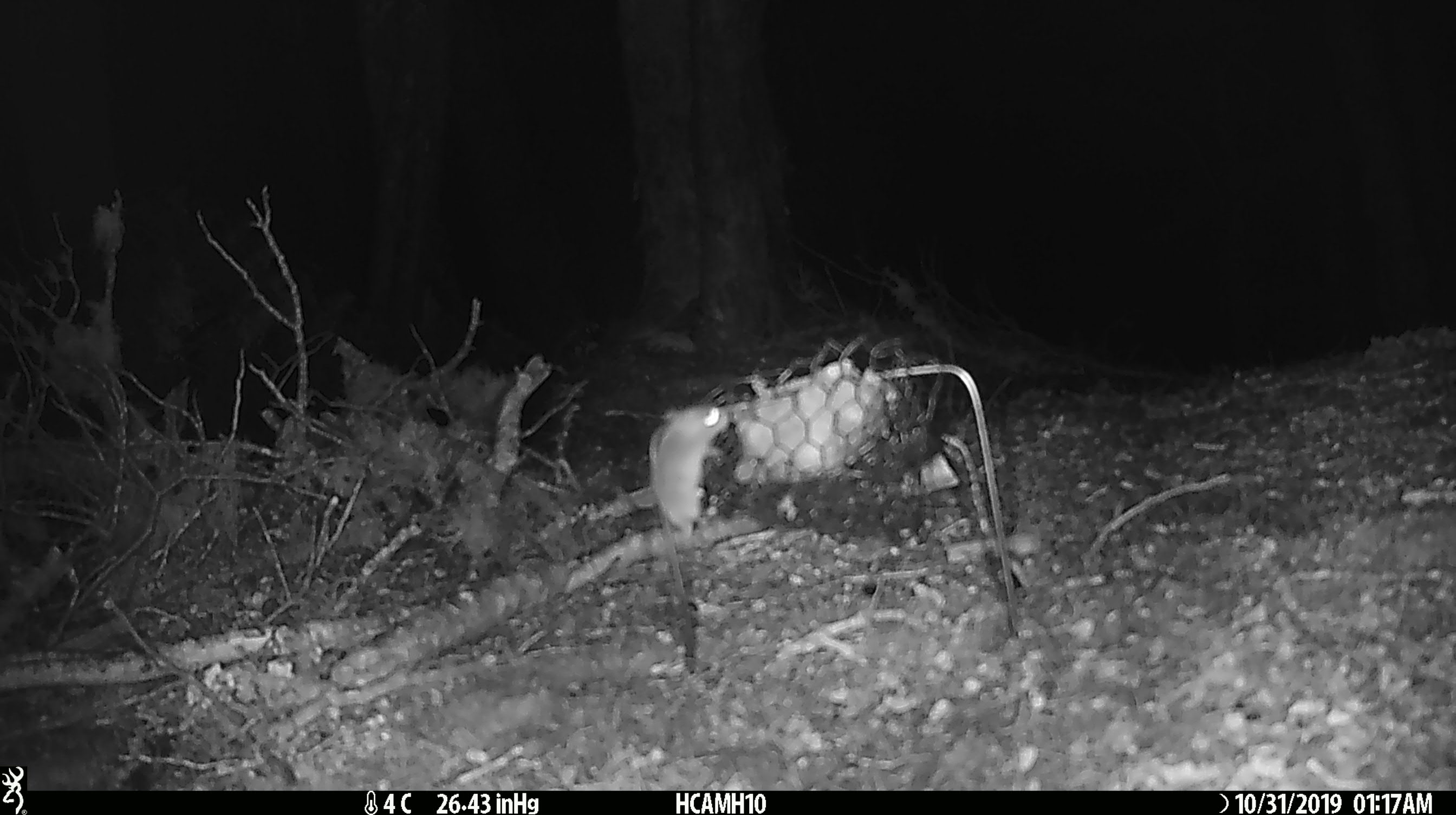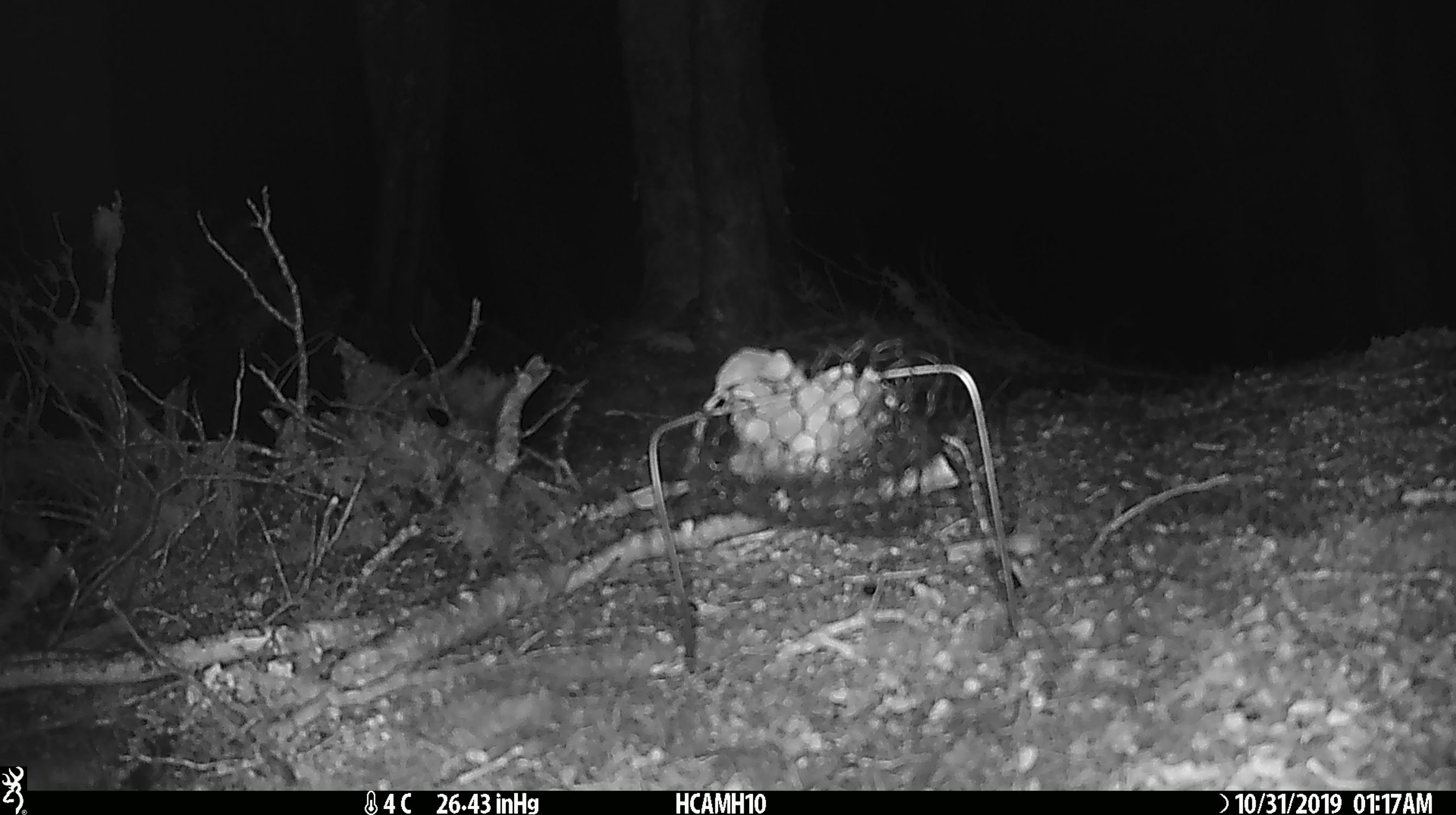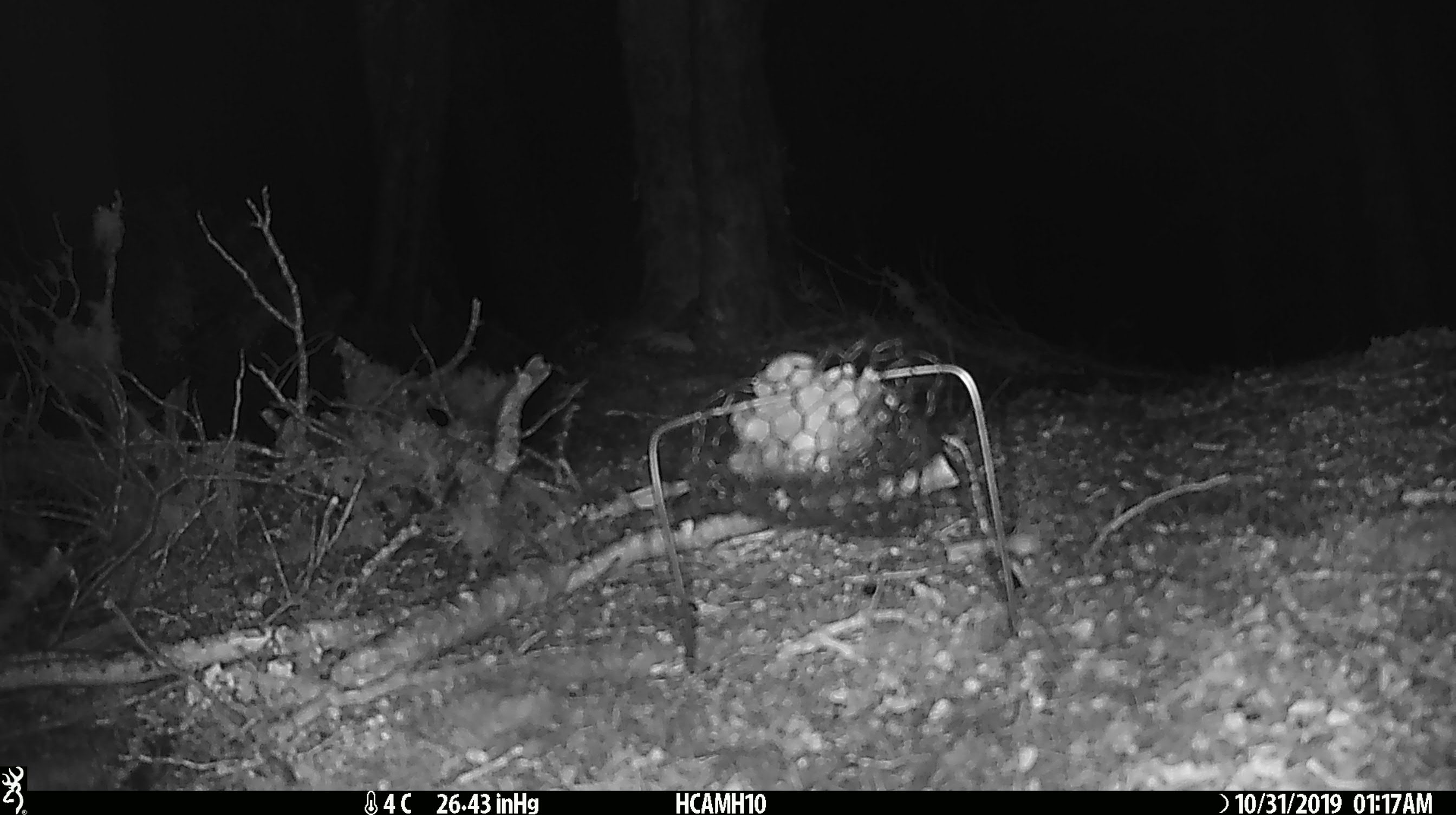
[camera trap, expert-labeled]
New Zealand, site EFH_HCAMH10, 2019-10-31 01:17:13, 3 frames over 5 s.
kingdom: Animalia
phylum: Chordata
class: Mammalia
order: Rodentia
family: Muridae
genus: Mus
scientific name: Mus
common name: mouse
Mouse (Mus).